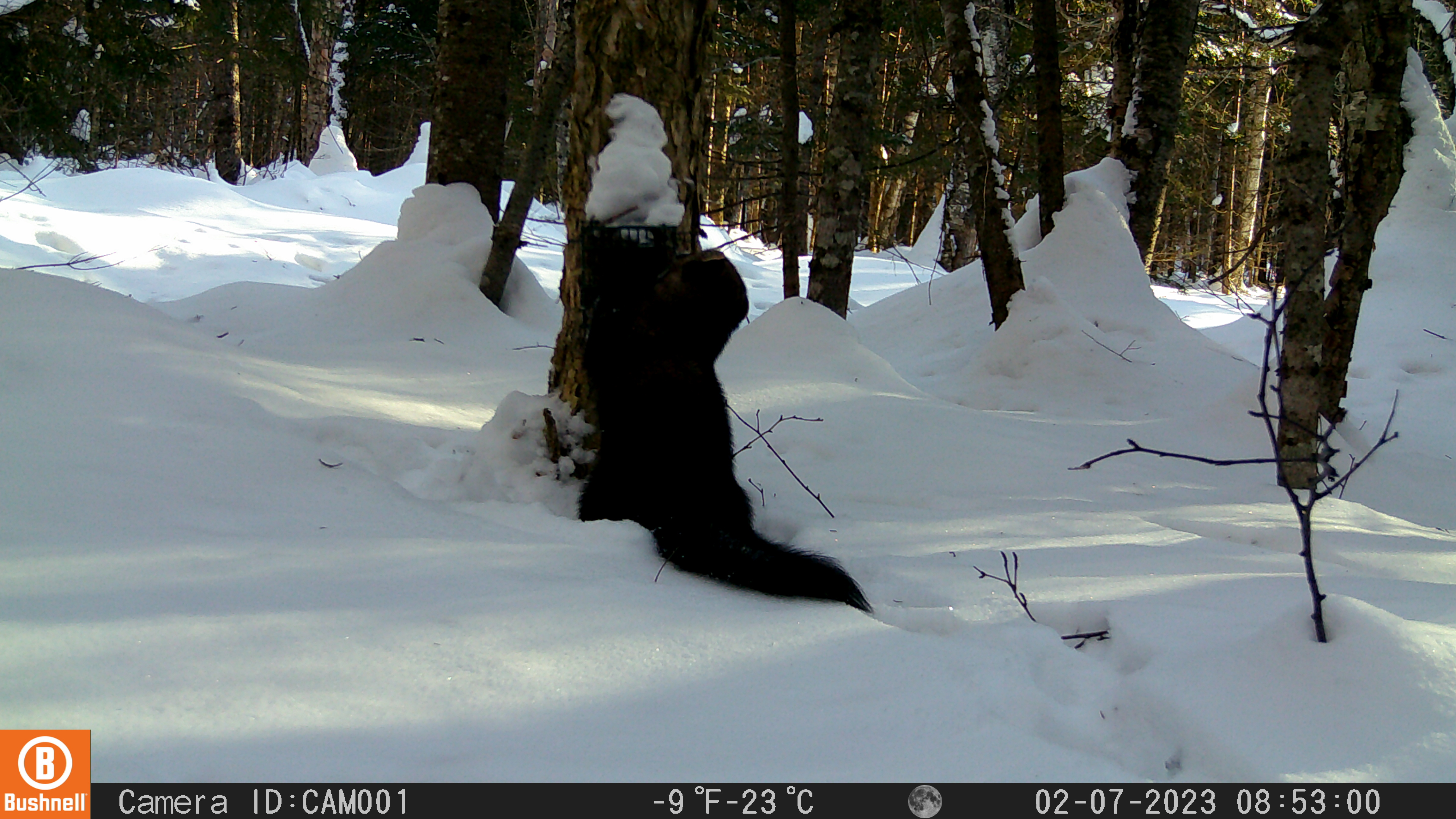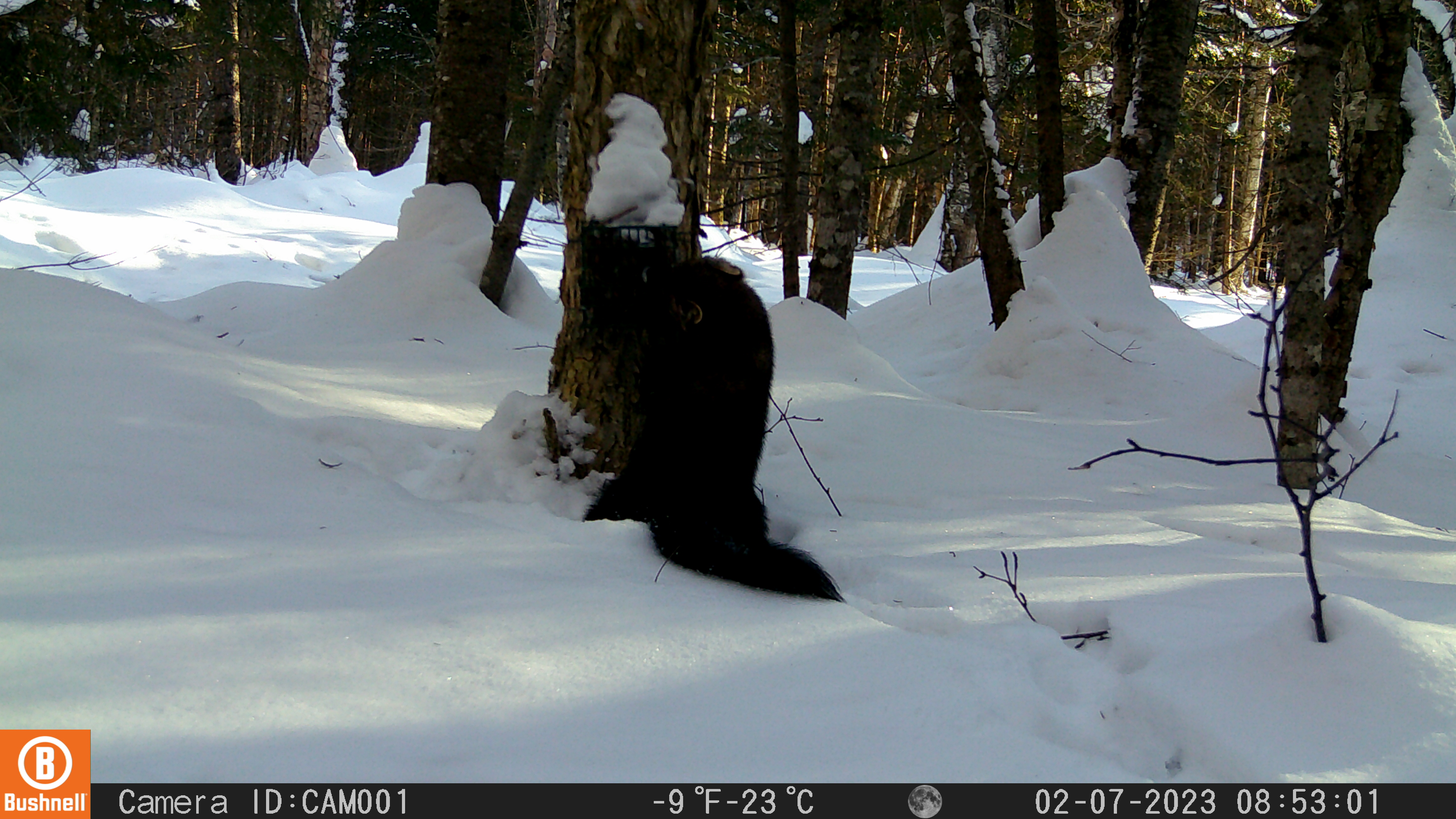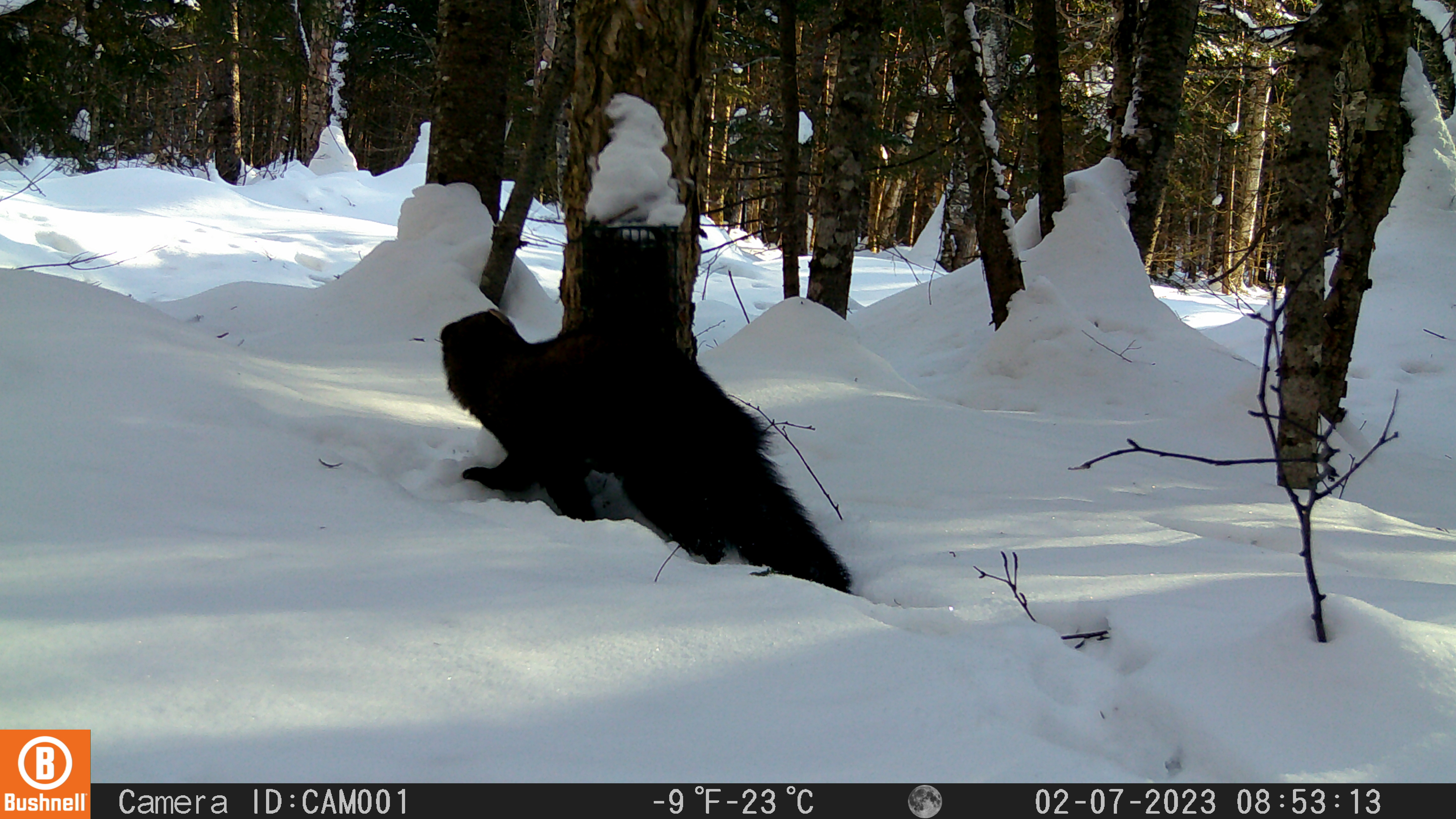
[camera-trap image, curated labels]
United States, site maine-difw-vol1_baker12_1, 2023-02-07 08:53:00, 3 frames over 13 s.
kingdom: Animalia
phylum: Chordata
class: Mammalia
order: Carnivora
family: Mustelidae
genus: Pekania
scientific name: Pekania pennanti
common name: fisher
Fisher (Pekania pennanti).